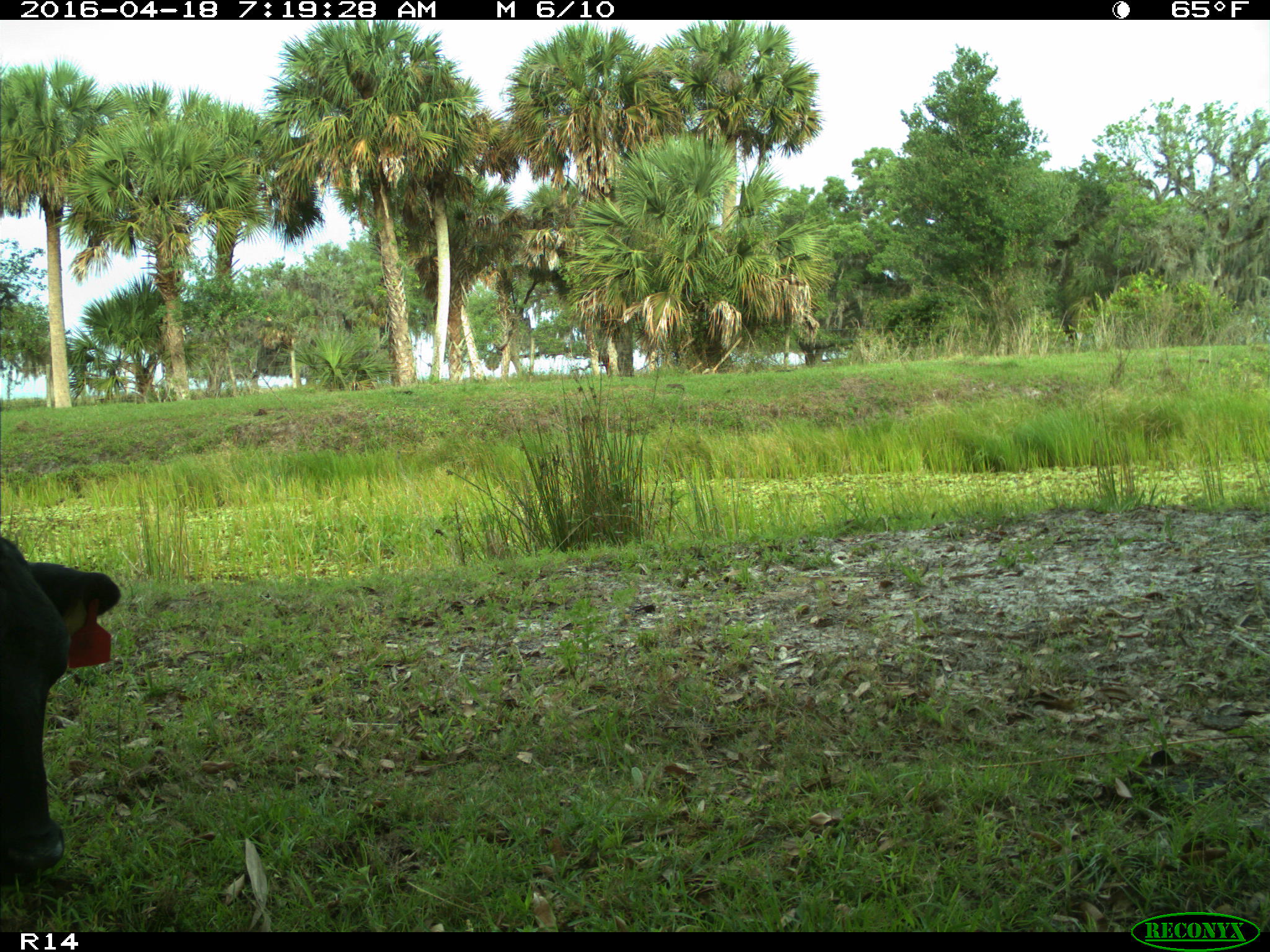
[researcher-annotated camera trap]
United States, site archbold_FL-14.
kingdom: Animalia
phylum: Chordata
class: Mammalia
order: Artiodactyla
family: Bovidae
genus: Bos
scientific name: Bos taurus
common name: domestic cow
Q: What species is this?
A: Bos taurus (domestic cow).